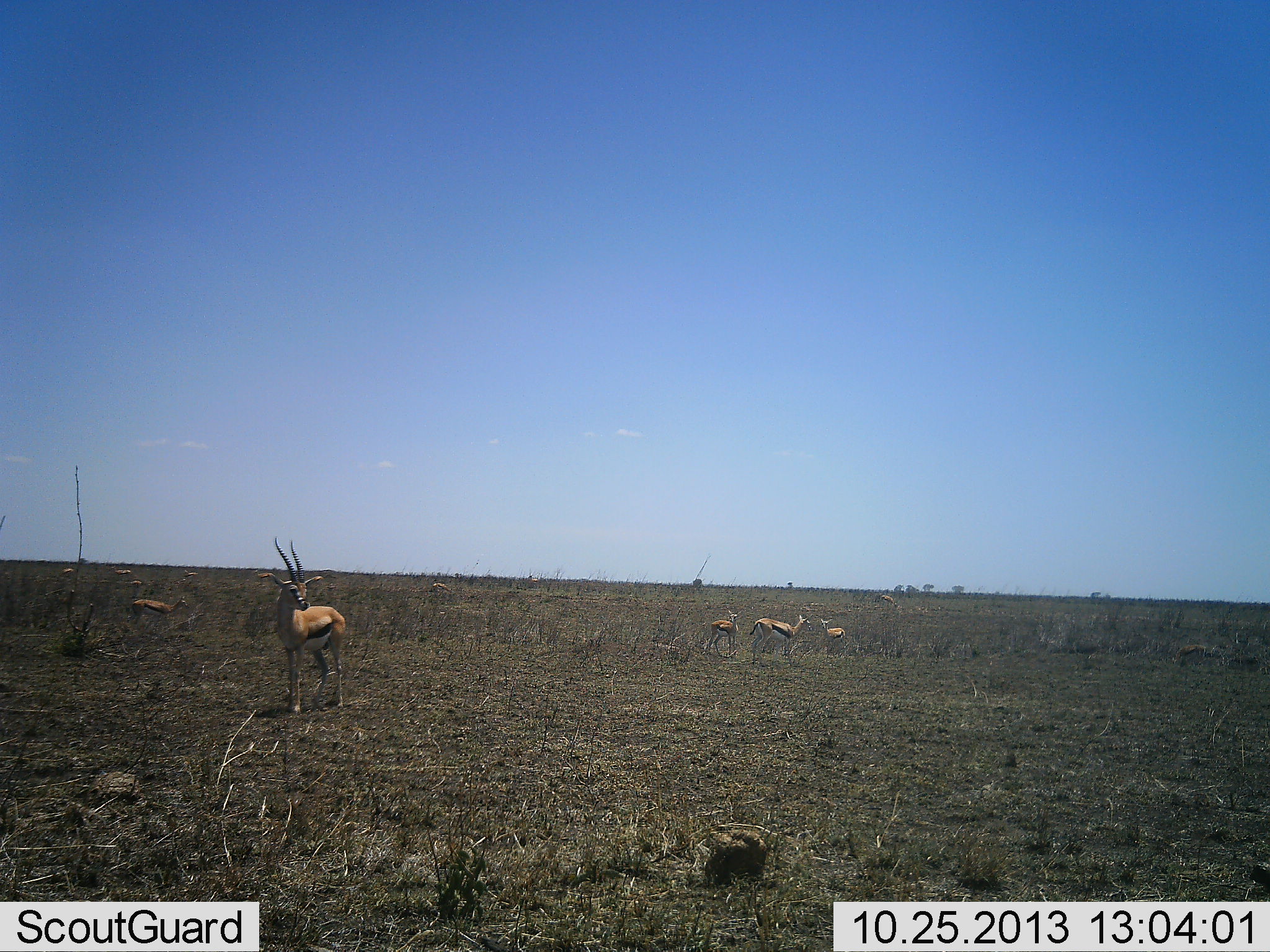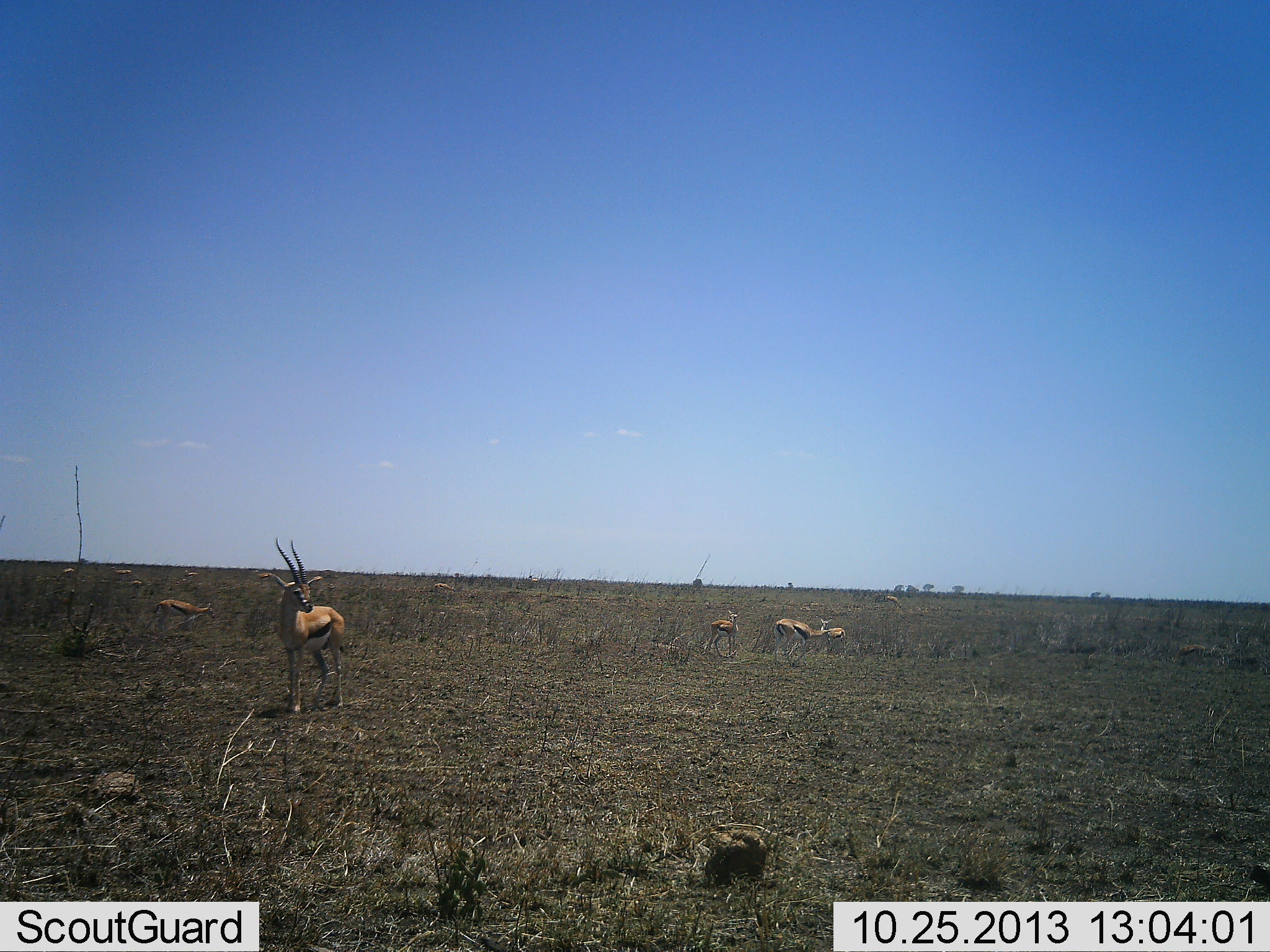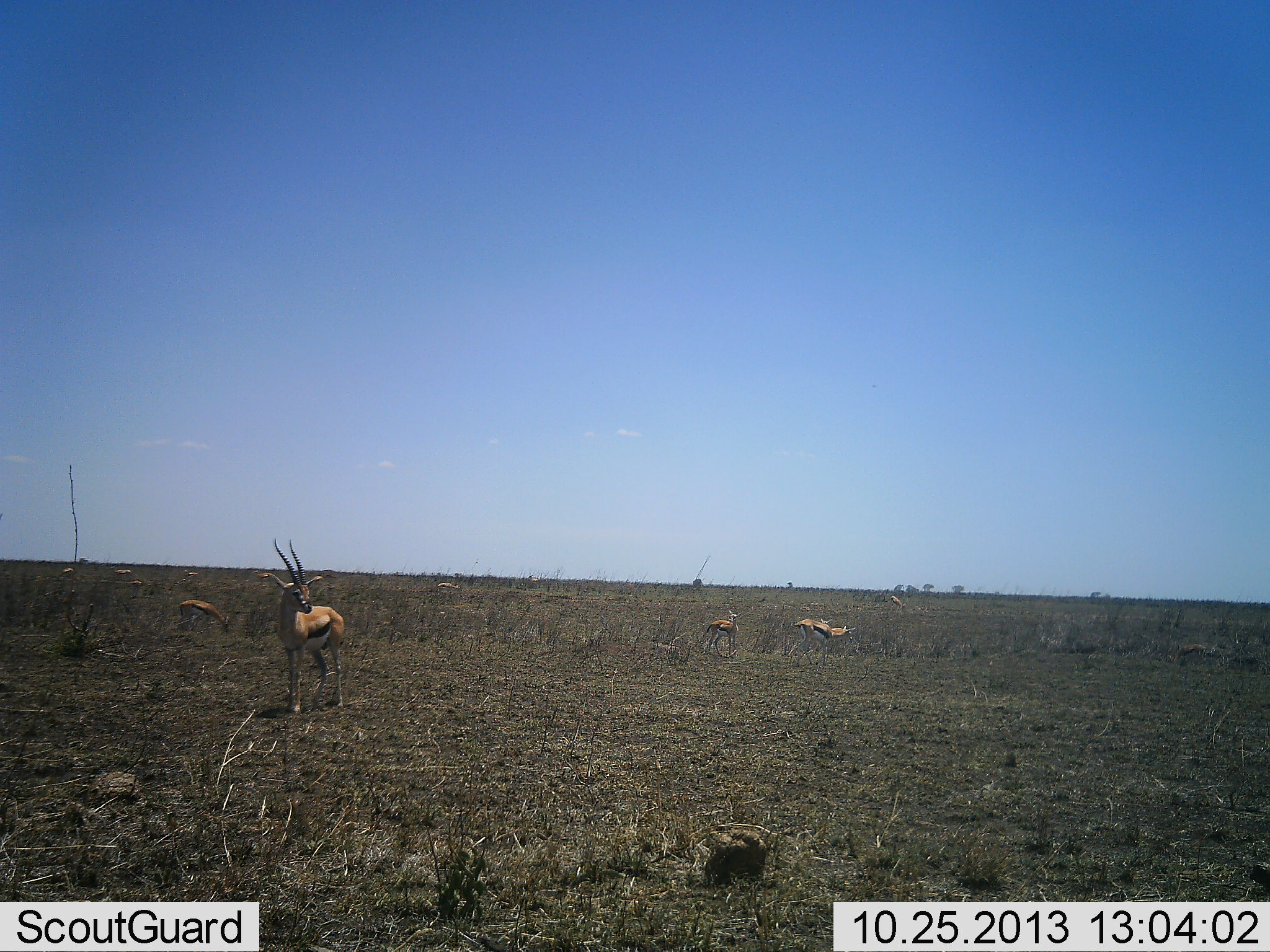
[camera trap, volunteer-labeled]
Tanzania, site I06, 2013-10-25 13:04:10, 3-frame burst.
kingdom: Animalia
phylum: Chordata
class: Mammalia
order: Artiodactyla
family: Bovidae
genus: Eudorcas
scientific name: Eudorcas thomsonii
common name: thomson's gazelle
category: gazellethomsons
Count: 6.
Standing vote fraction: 93%.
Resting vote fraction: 17%.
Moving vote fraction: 69%.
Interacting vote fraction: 10%.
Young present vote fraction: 7%.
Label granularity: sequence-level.